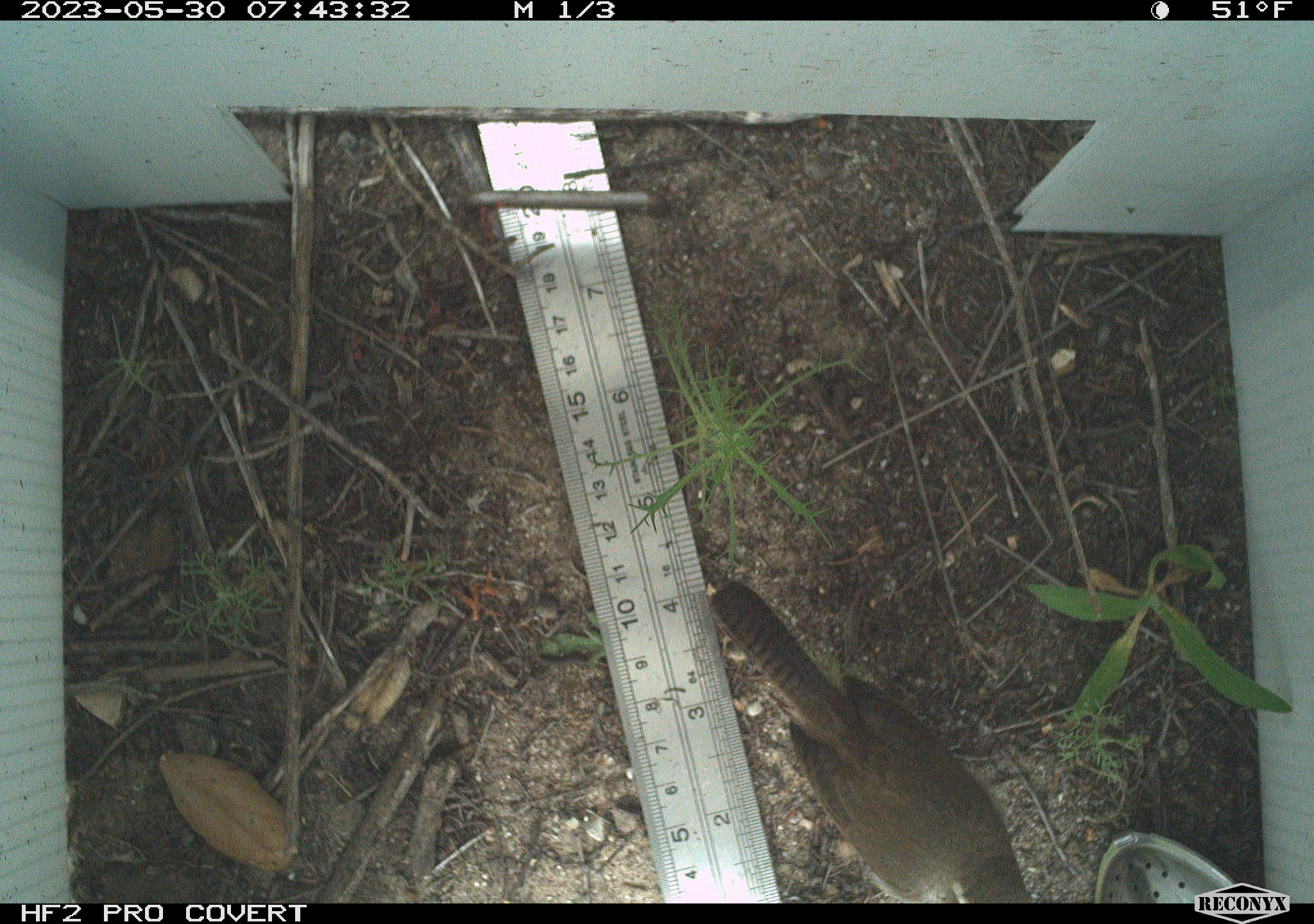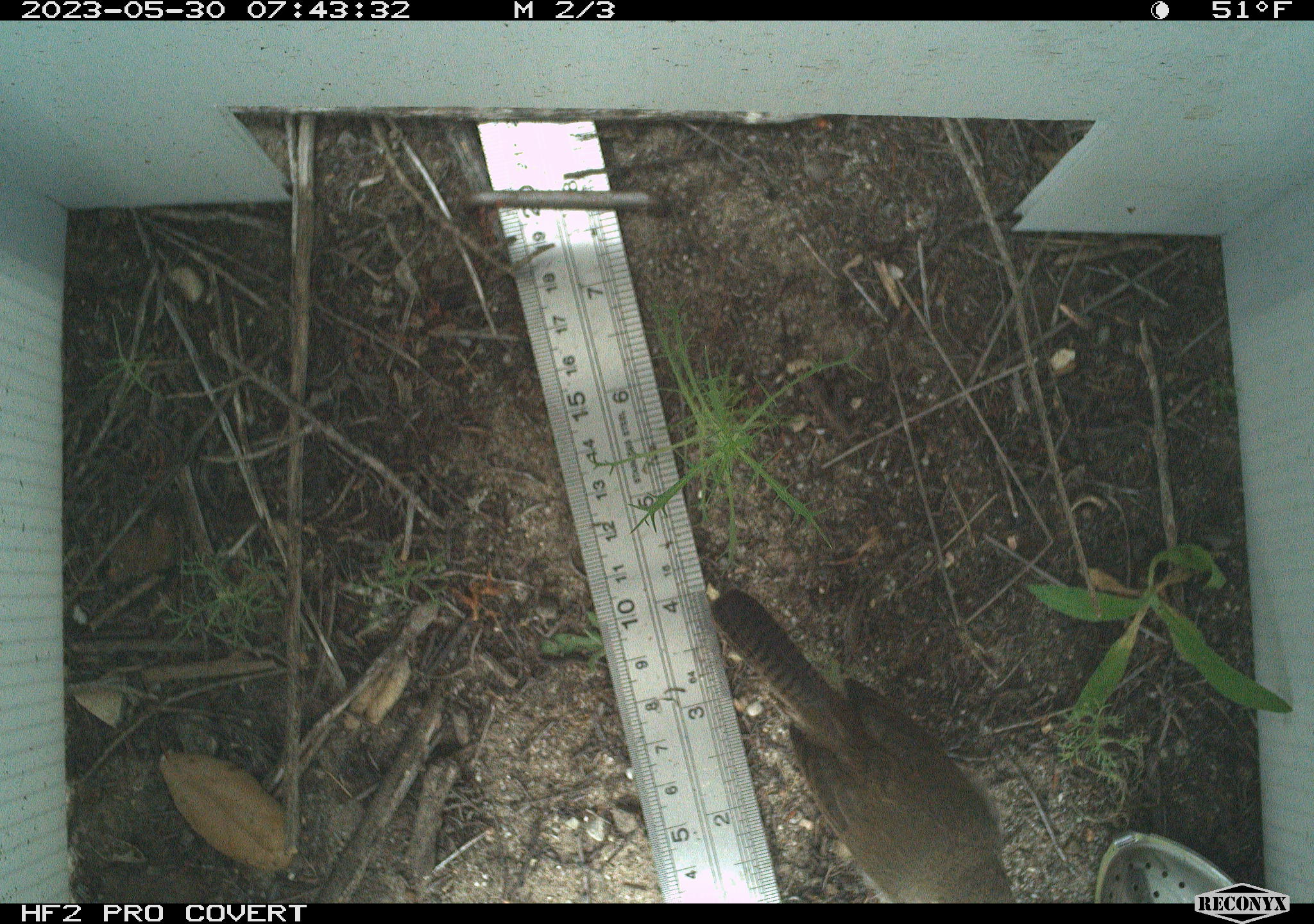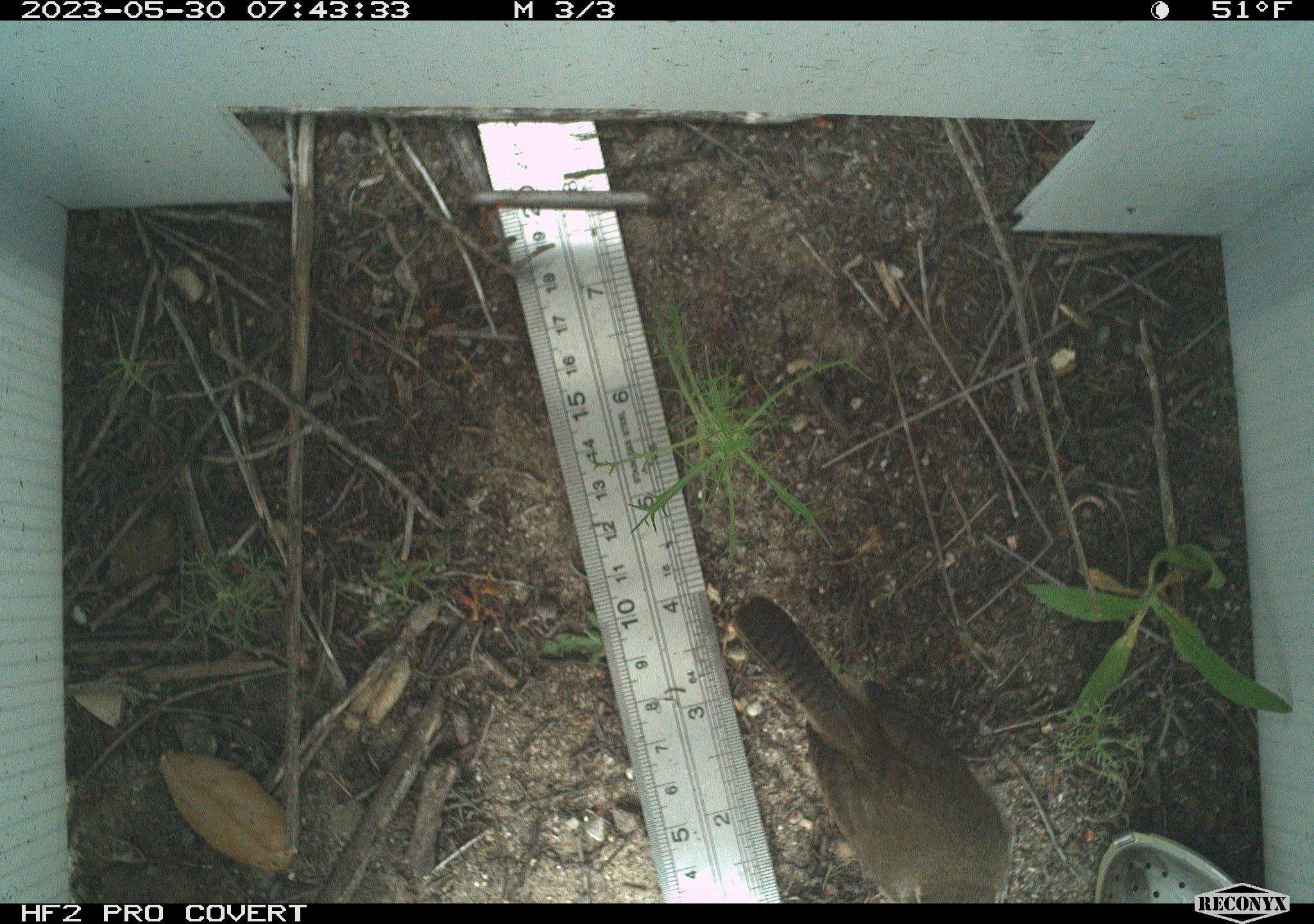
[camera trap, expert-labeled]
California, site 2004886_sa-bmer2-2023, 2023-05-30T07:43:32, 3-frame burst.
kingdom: Animalia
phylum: Chordata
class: Aves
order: Passeriformes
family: Troglodytidae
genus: Thryomanes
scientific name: Thryomanes bewickii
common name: bewick's wren